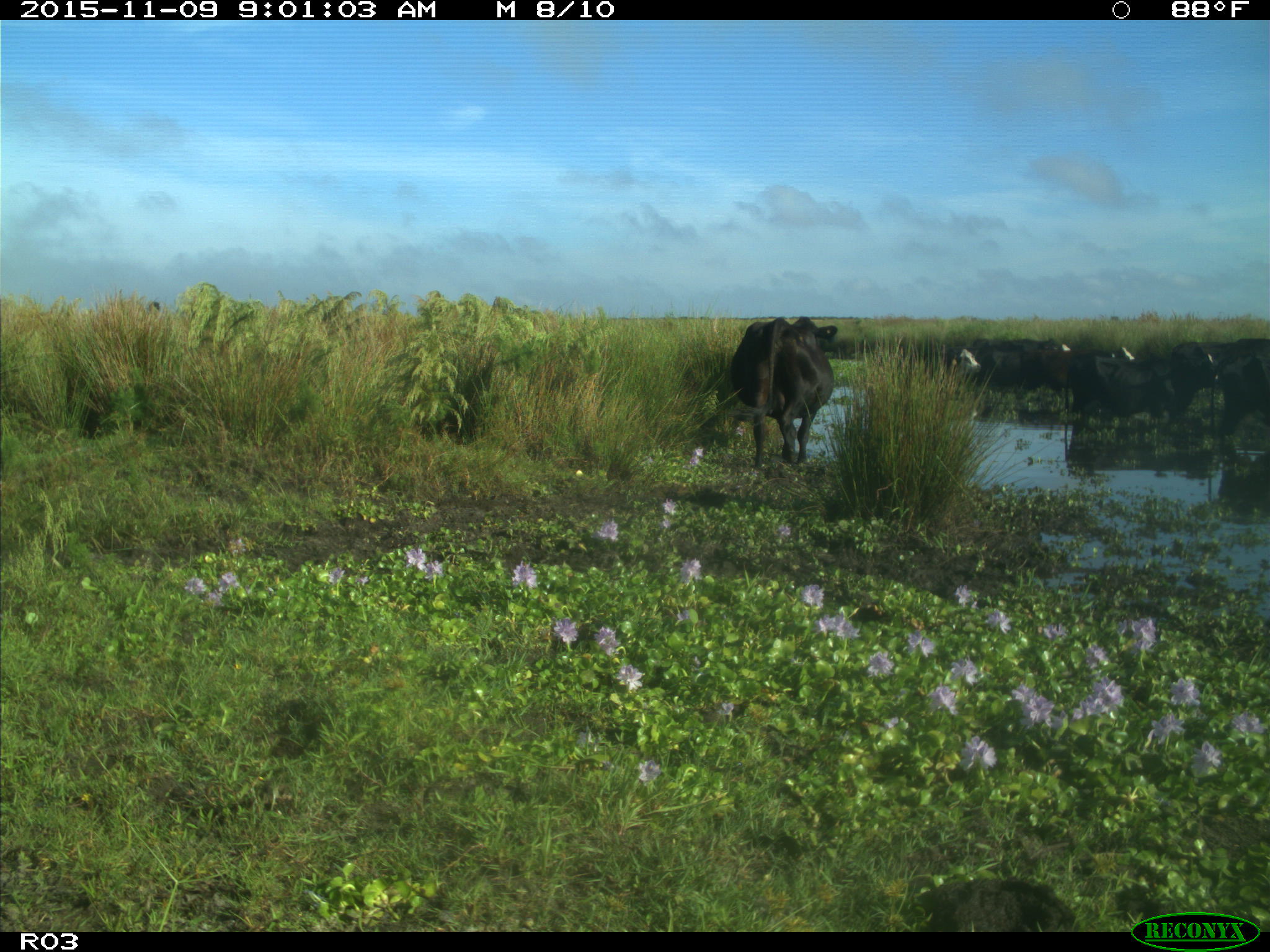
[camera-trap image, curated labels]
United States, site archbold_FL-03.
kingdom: Animalia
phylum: Chordata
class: Mammalia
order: Artiodactyla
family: Bovidae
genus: Bos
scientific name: Bos taurus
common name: domestic cow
Bos taurus (domestic cow).